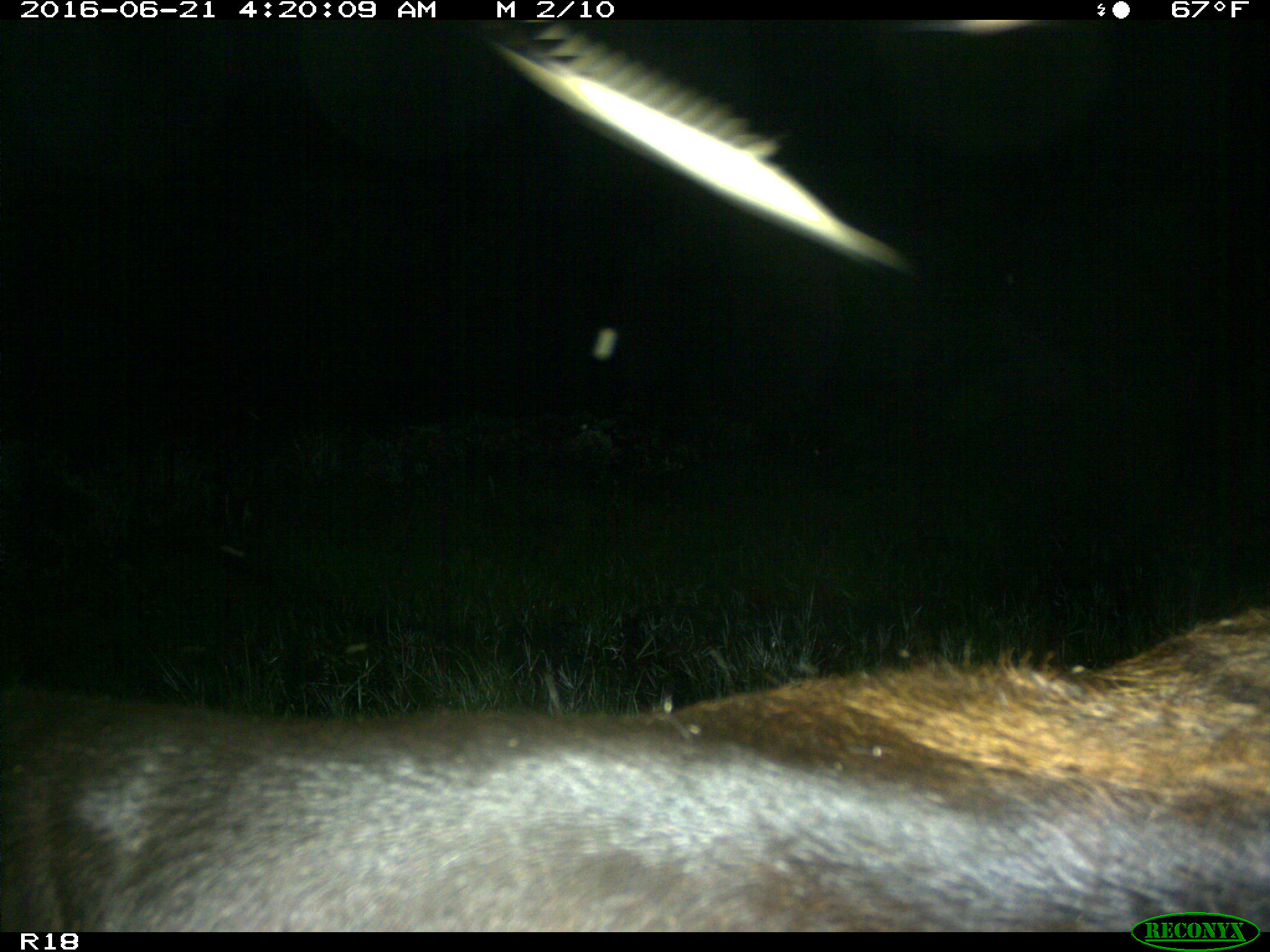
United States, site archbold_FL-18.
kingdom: Animalia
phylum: Chordata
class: Mammalia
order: Artiodactyla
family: Bovidae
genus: Bos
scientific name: Bos taurus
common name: domestic cow